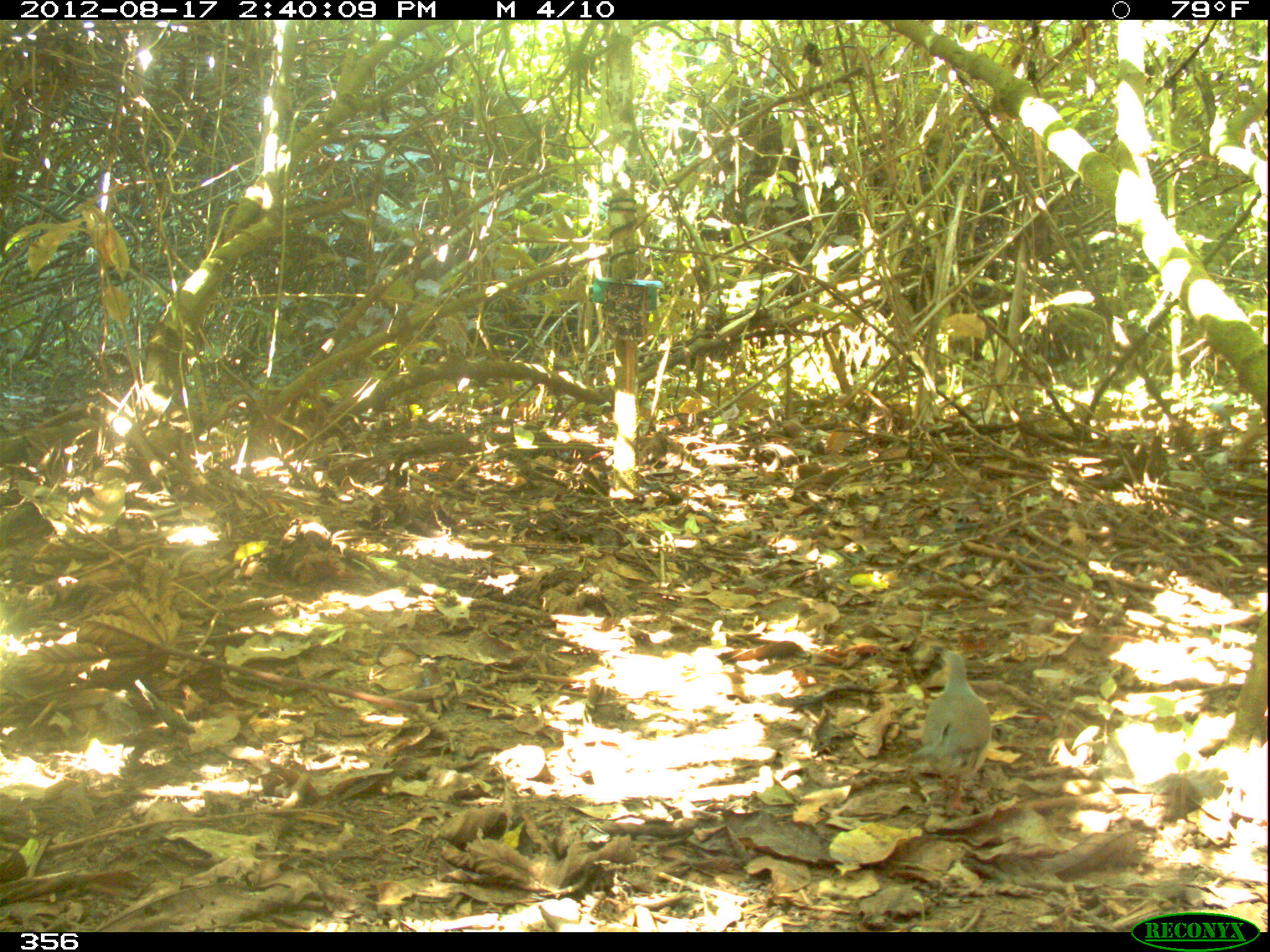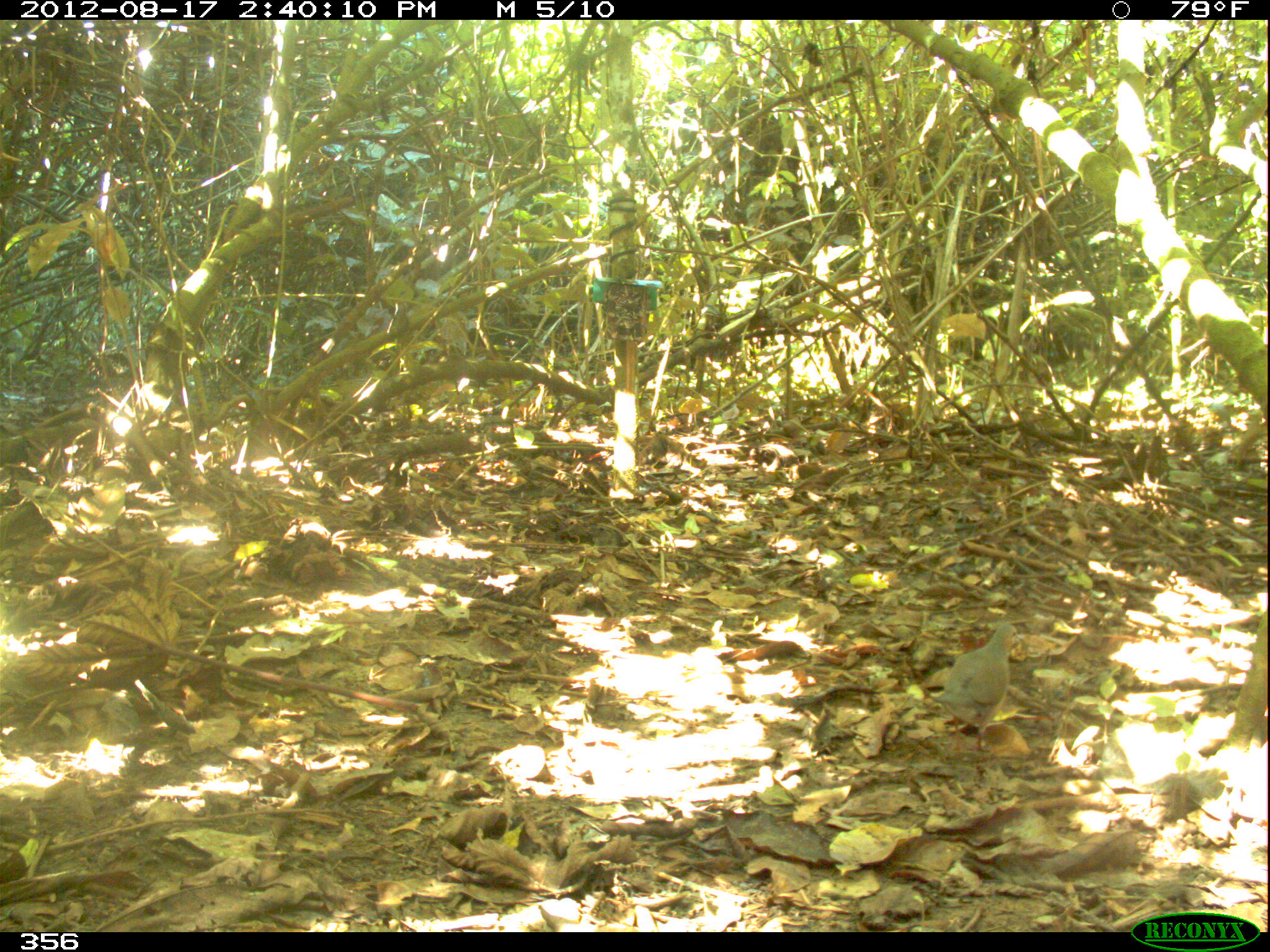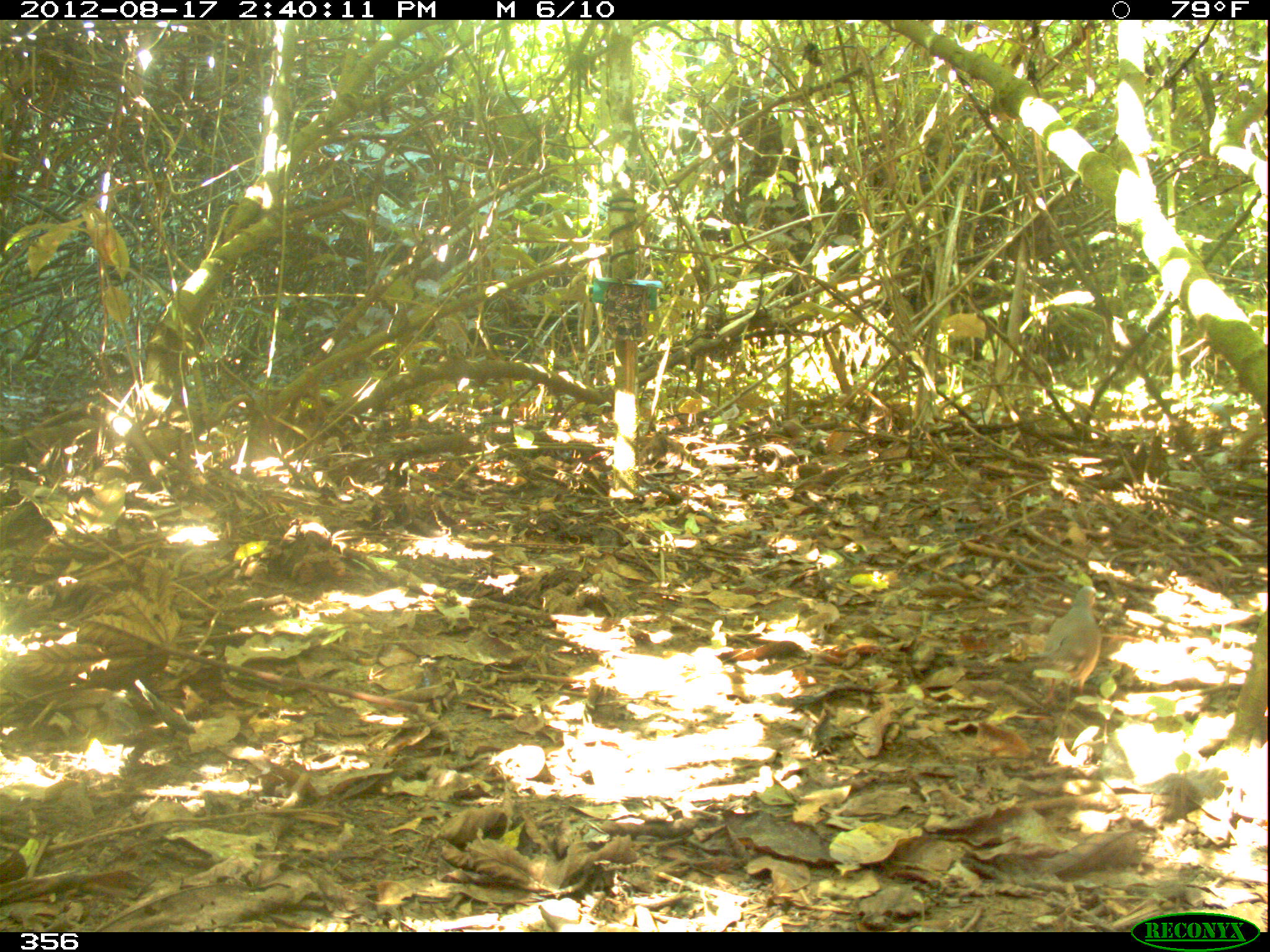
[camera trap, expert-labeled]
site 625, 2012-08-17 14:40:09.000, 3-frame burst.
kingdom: Animalia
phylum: Chordata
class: Aves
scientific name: Aves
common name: bird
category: unknown bird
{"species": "unknown bird (bird) (Aves)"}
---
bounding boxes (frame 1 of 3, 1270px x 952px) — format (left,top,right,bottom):
unknown bird: (903,646,992,817)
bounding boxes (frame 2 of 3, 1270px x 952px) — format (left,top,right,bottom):
unknown bird: (933,624,1024,752)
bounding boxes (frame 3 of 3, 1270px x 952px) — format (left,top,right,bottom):
unknown bird: (1025,585,1100,699)